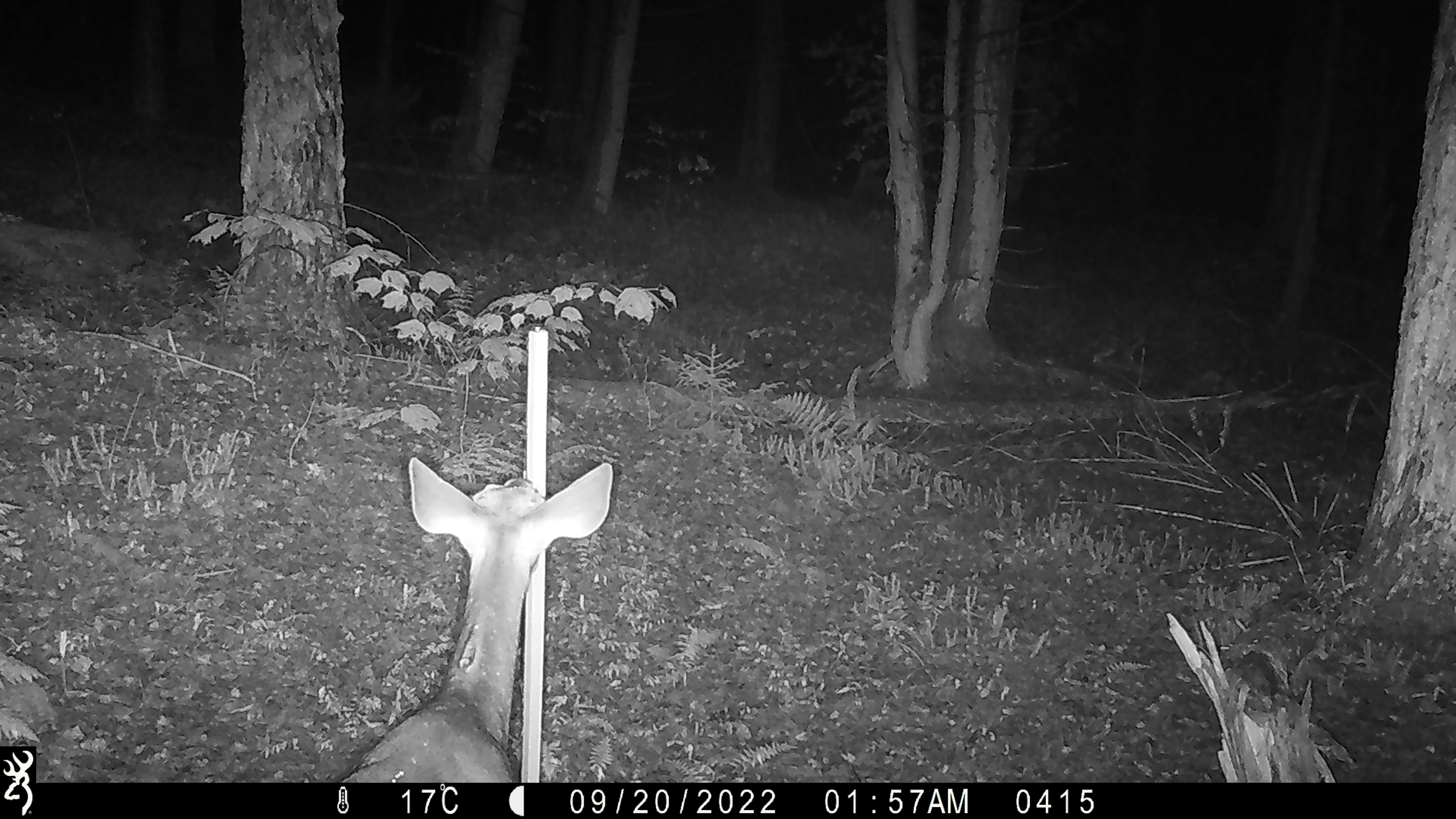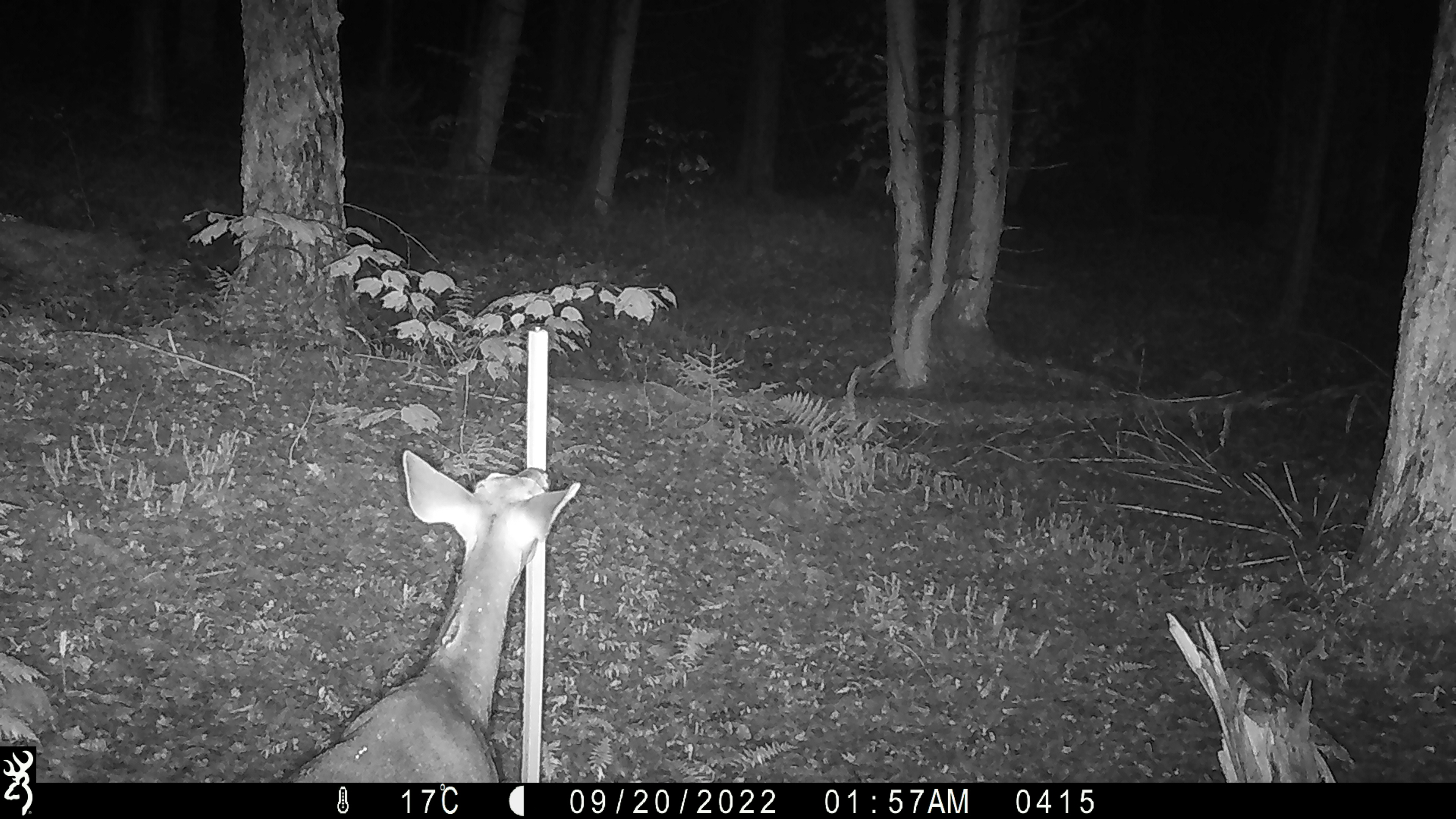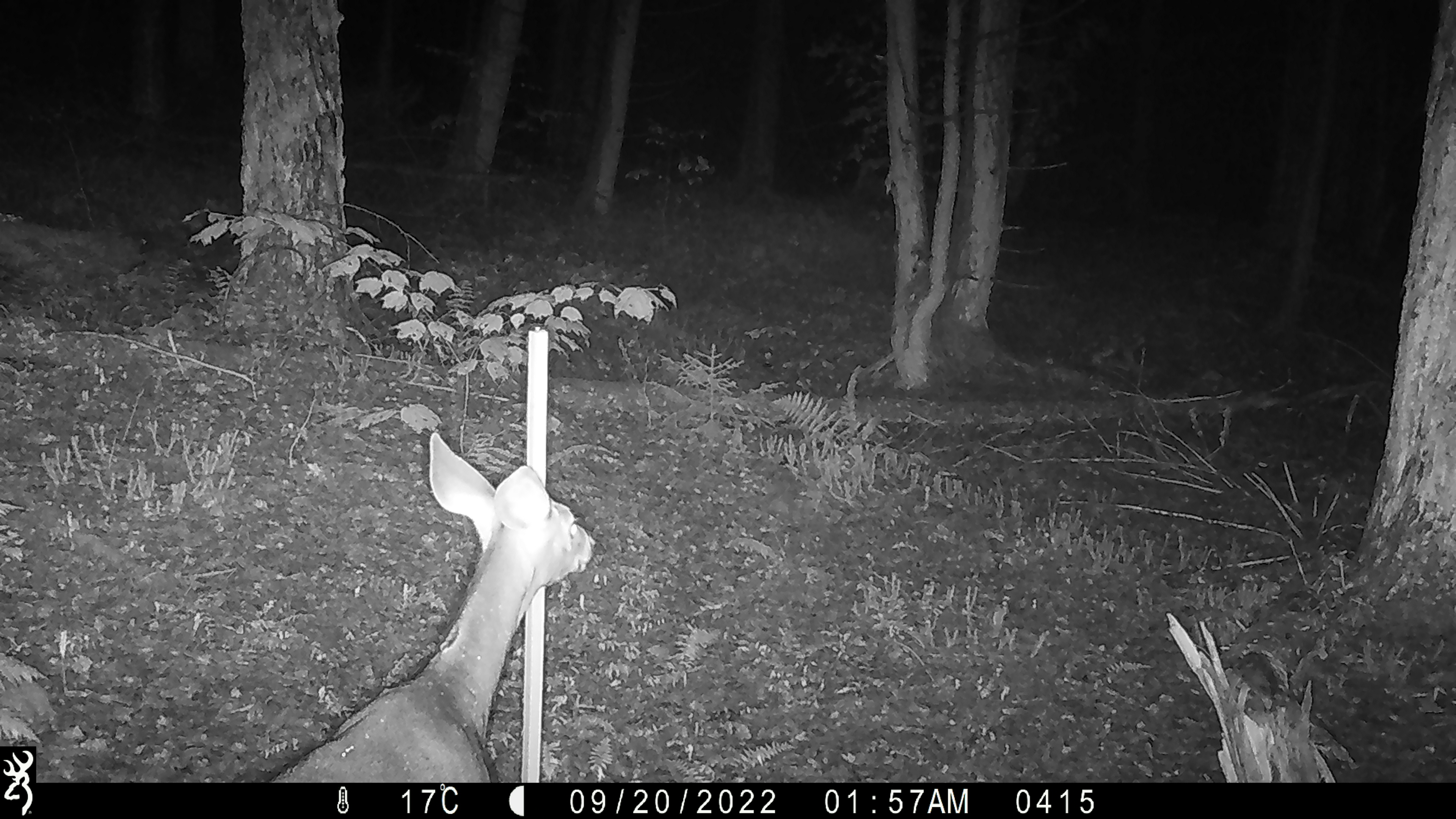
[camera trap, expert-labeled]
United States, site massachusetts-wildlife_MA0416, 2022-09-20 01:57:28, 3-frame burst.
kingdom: Animalia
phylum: Chordata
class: Mammalia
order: Artiodactyla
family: Cervidae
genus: Odocoileus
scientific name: Odocoileus virginianus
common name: white-tailed deer